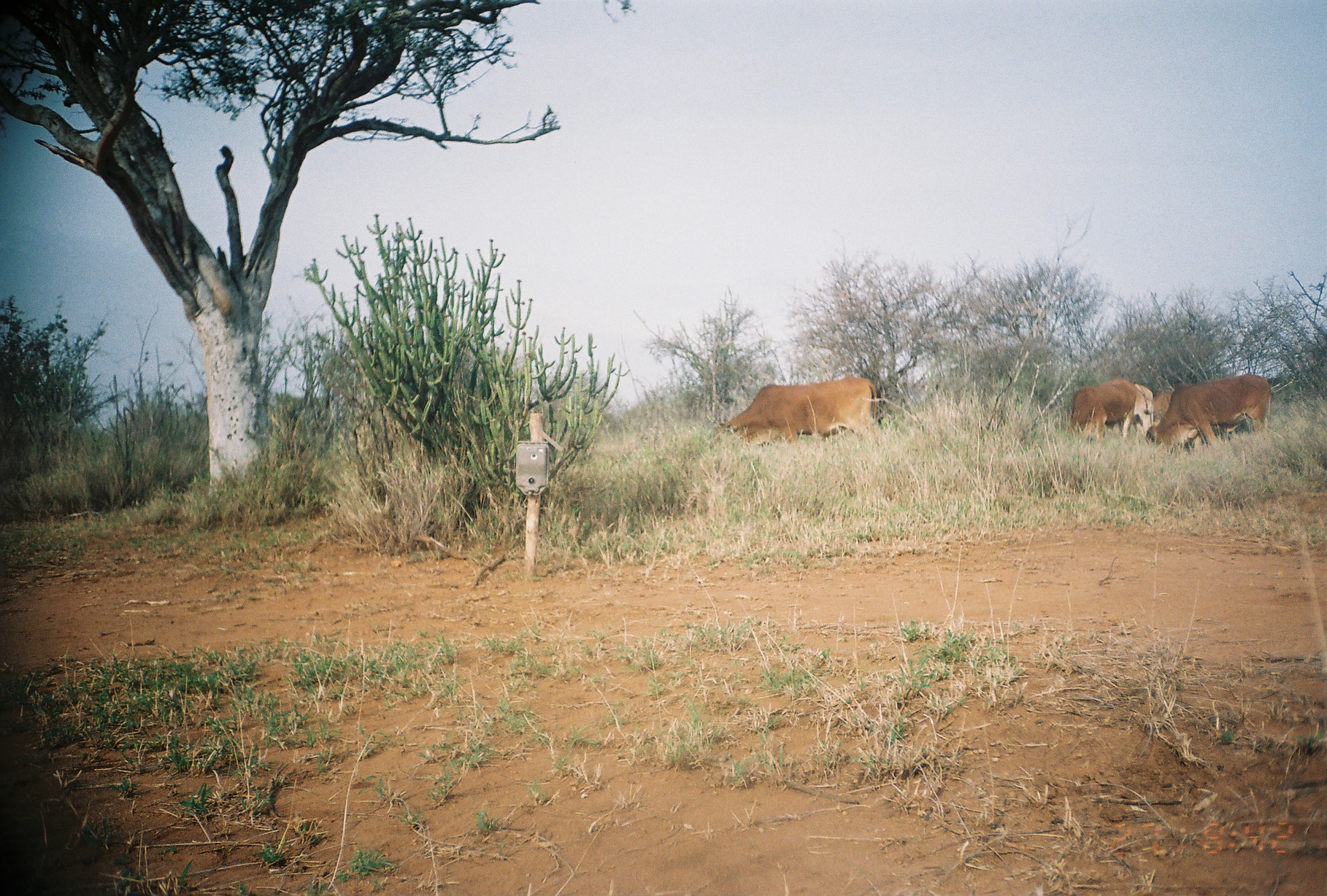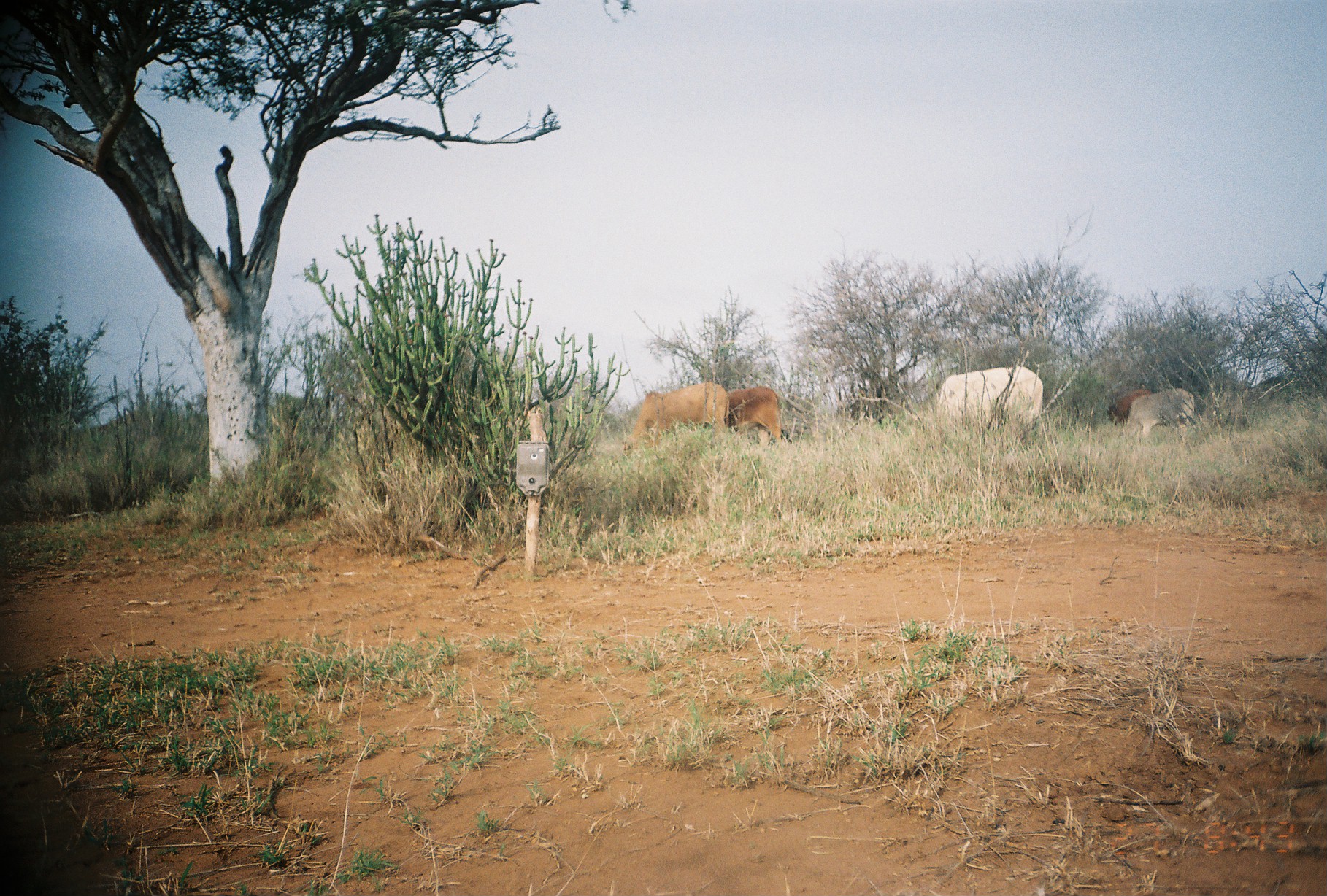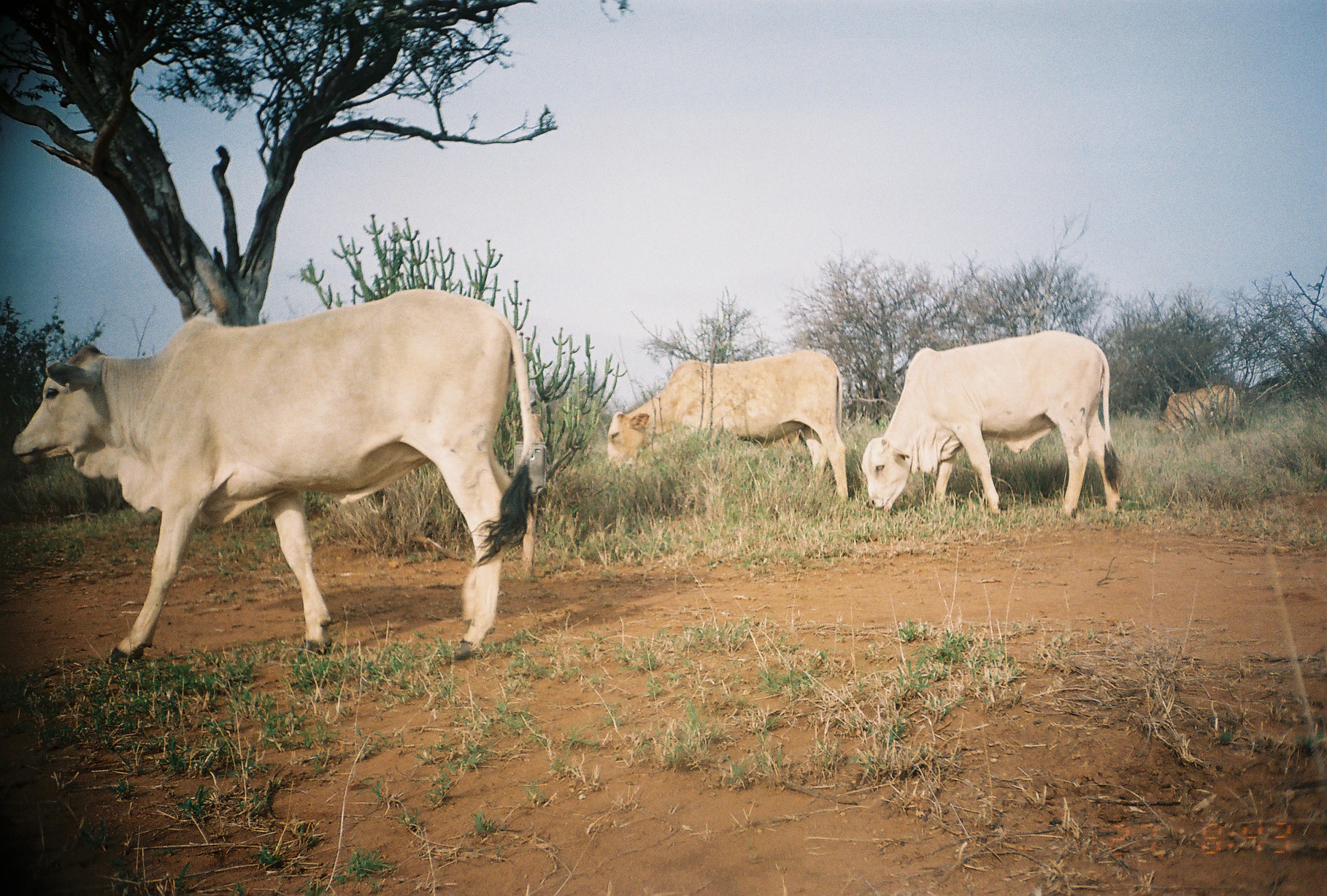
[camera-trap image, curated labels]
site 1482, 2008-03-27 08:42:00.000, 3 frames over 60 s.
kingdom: Animalia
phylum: Chordata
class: Mammalia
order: Artiodactyla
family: Bovidae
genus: Bos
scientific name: Bos taurus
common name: domestic cattle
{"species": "Bos taurus (domestic cattle)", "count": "5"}